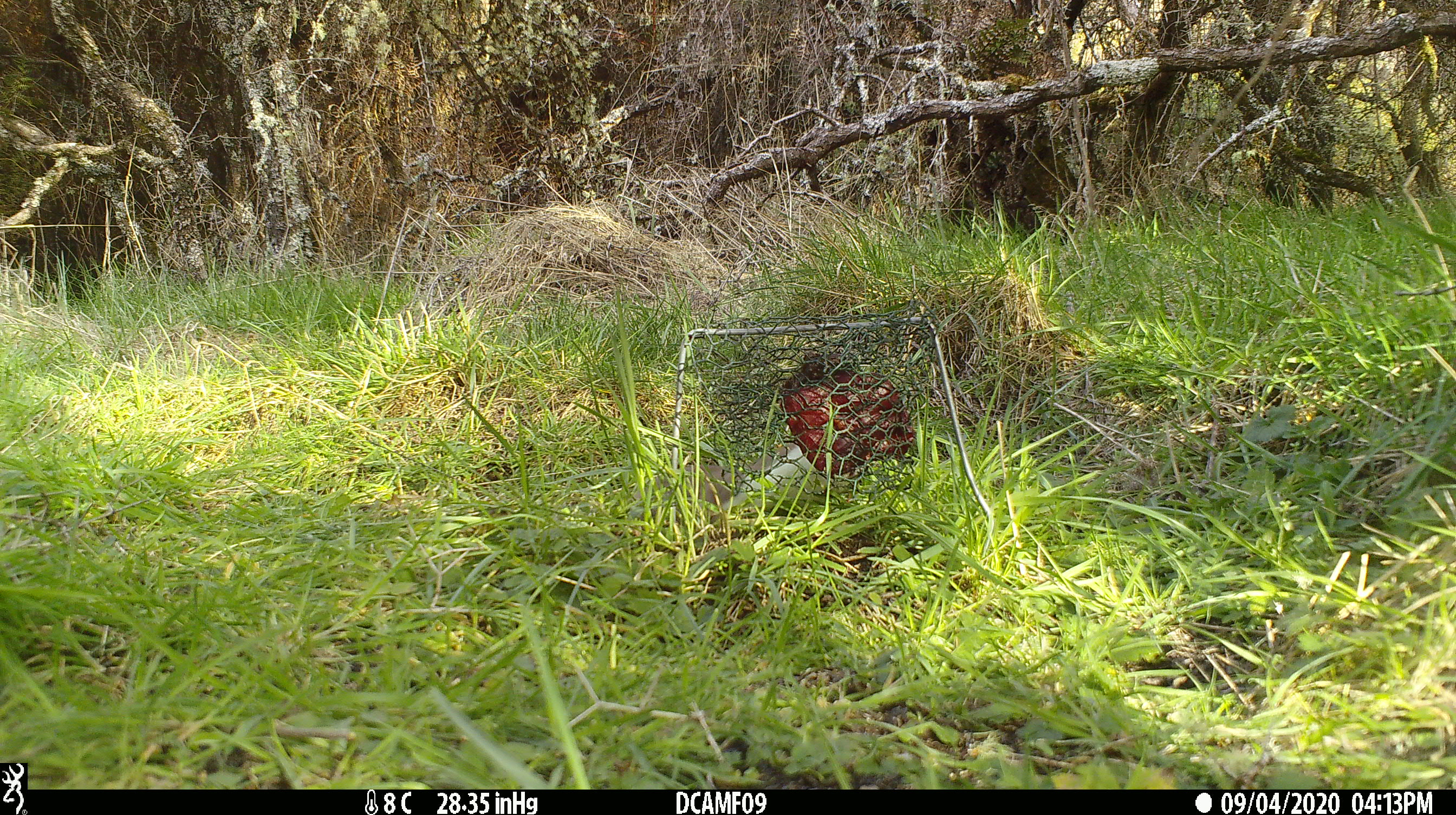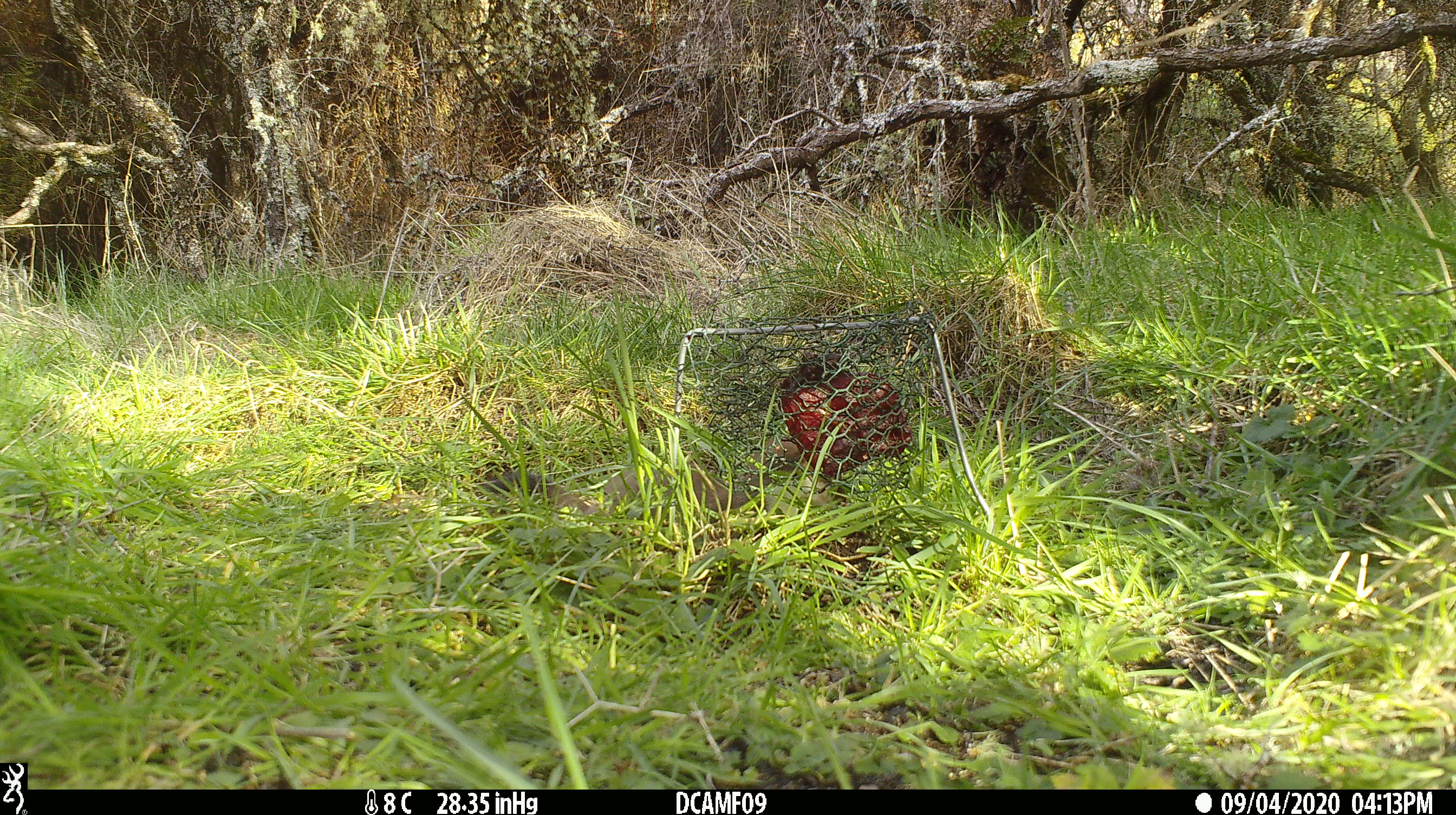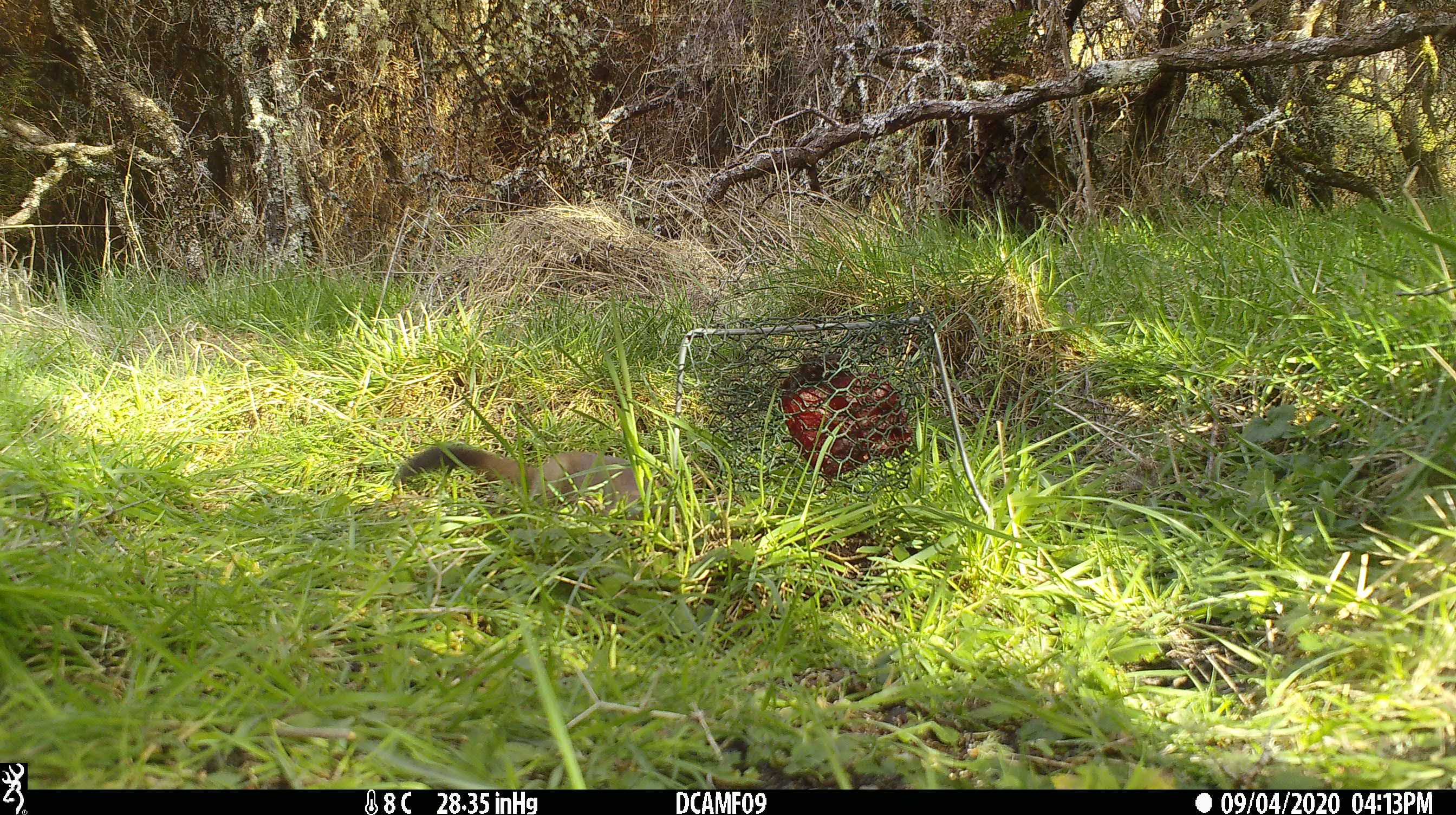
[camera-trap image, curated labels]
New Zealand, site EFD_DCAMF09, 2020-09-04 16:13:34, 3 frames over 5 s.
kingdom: Animalia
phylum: Chordata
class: Mammalia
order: Carnivora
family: Mustelidae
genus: Mustela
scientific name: Mustela erminea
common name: stoat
Stoat (Mustela erminea).